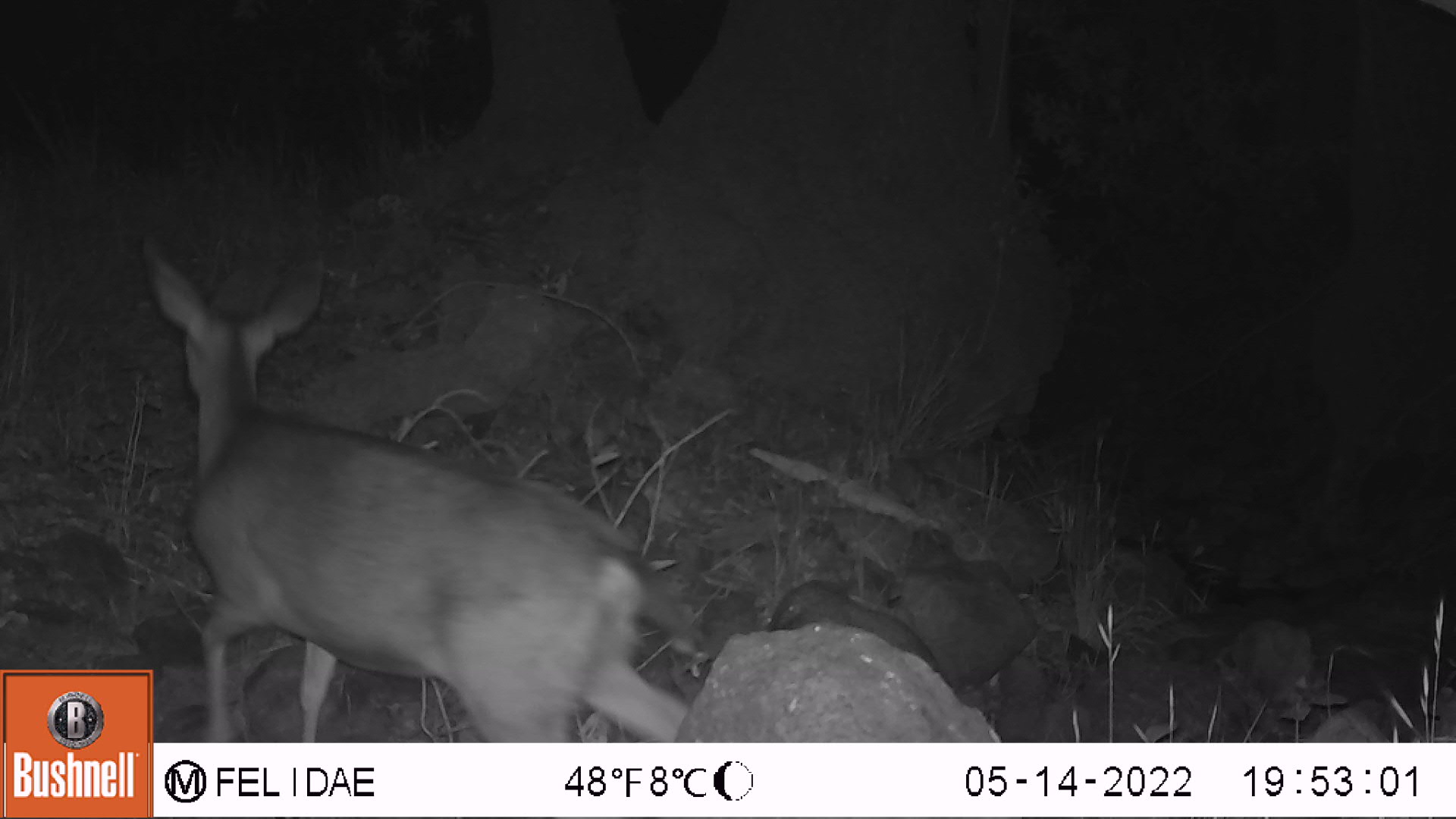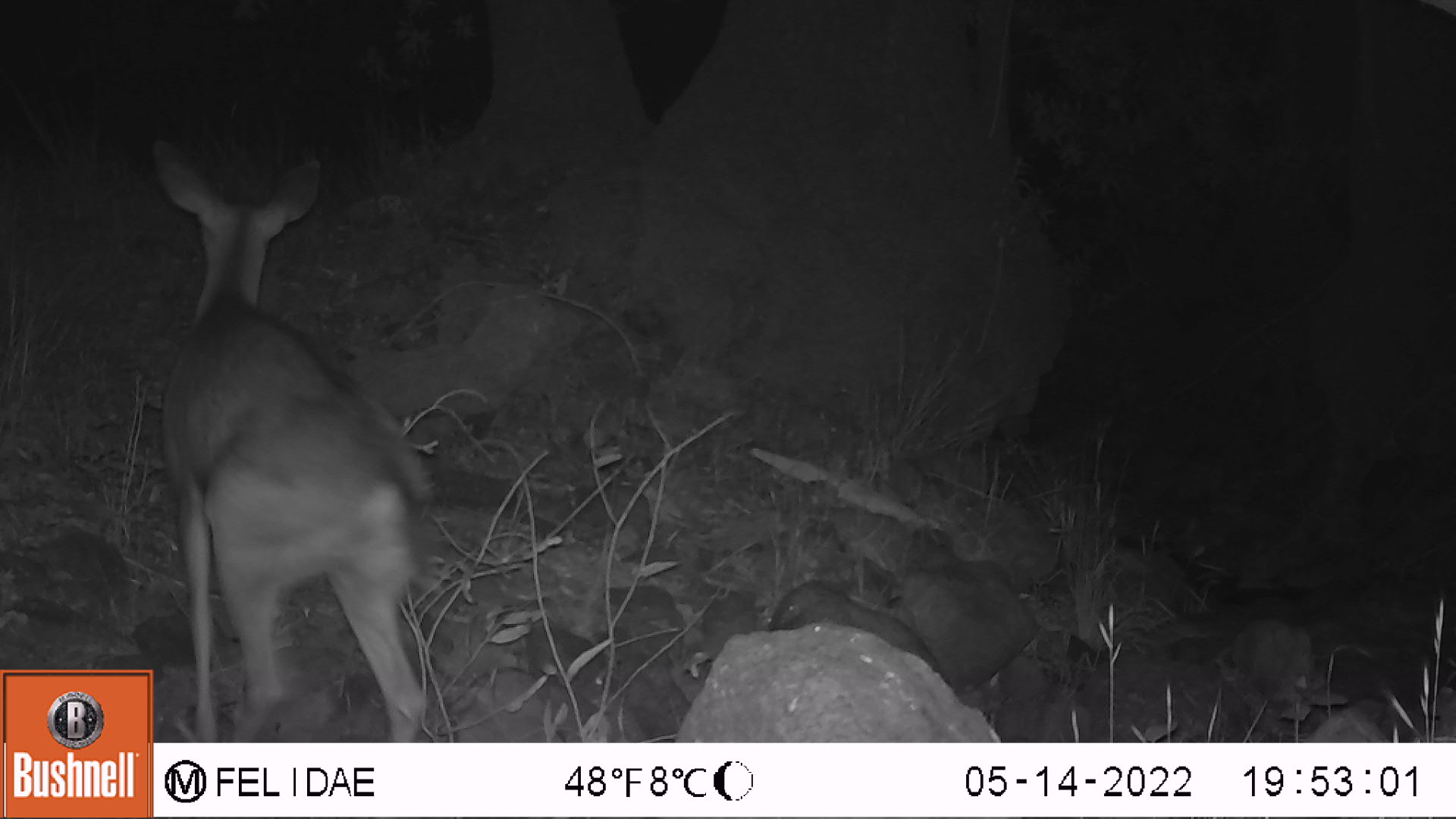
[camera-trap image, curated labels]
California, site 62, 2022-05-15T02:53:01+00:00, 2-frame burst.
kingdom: Animalia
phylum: Chordata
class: Mammalia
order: Artiodactyla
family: Cervidae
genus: Odocoileus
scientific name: Odocoileus hemionus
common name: mule deer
Mule deer (Odocoileus hemionus).